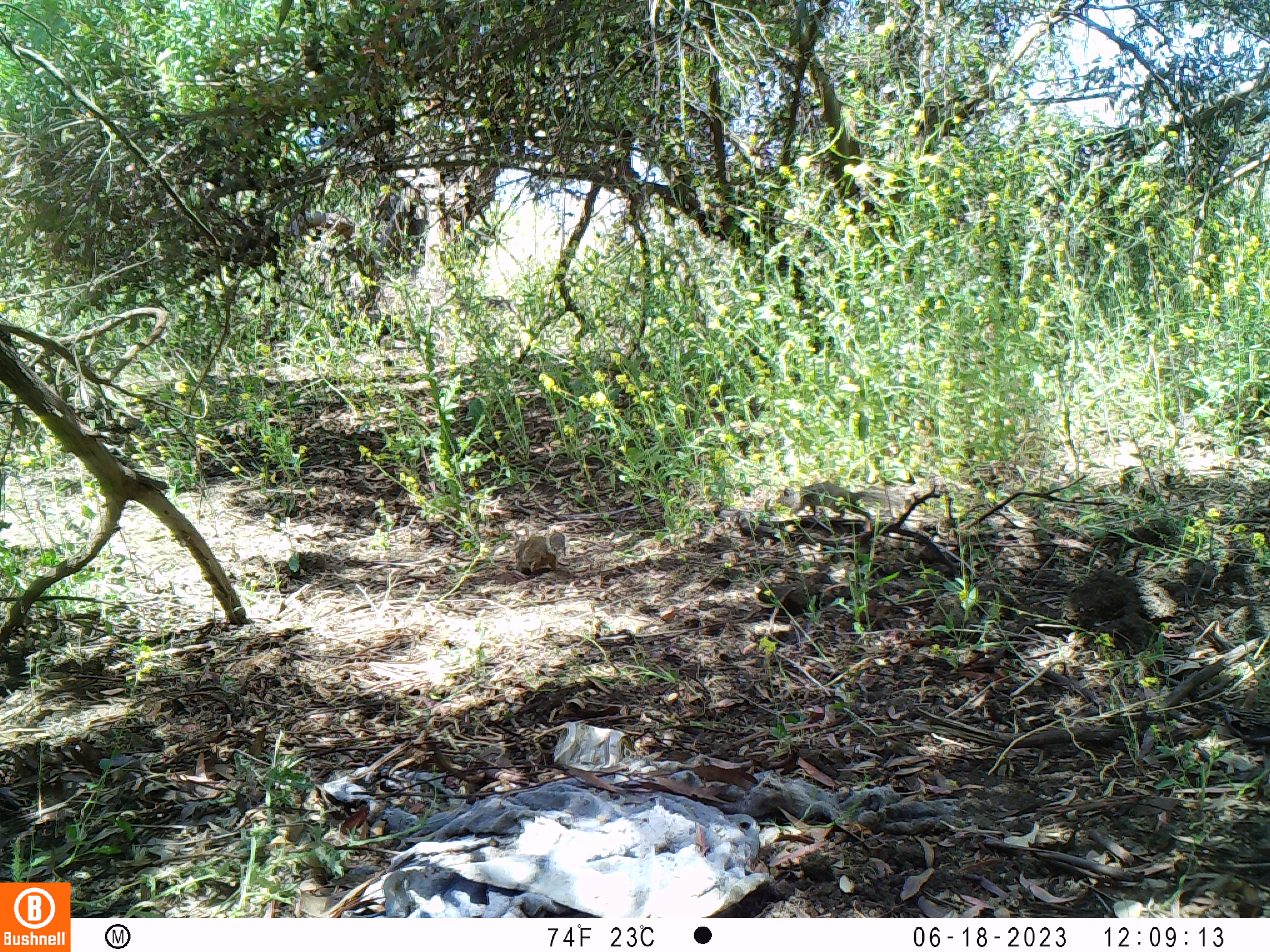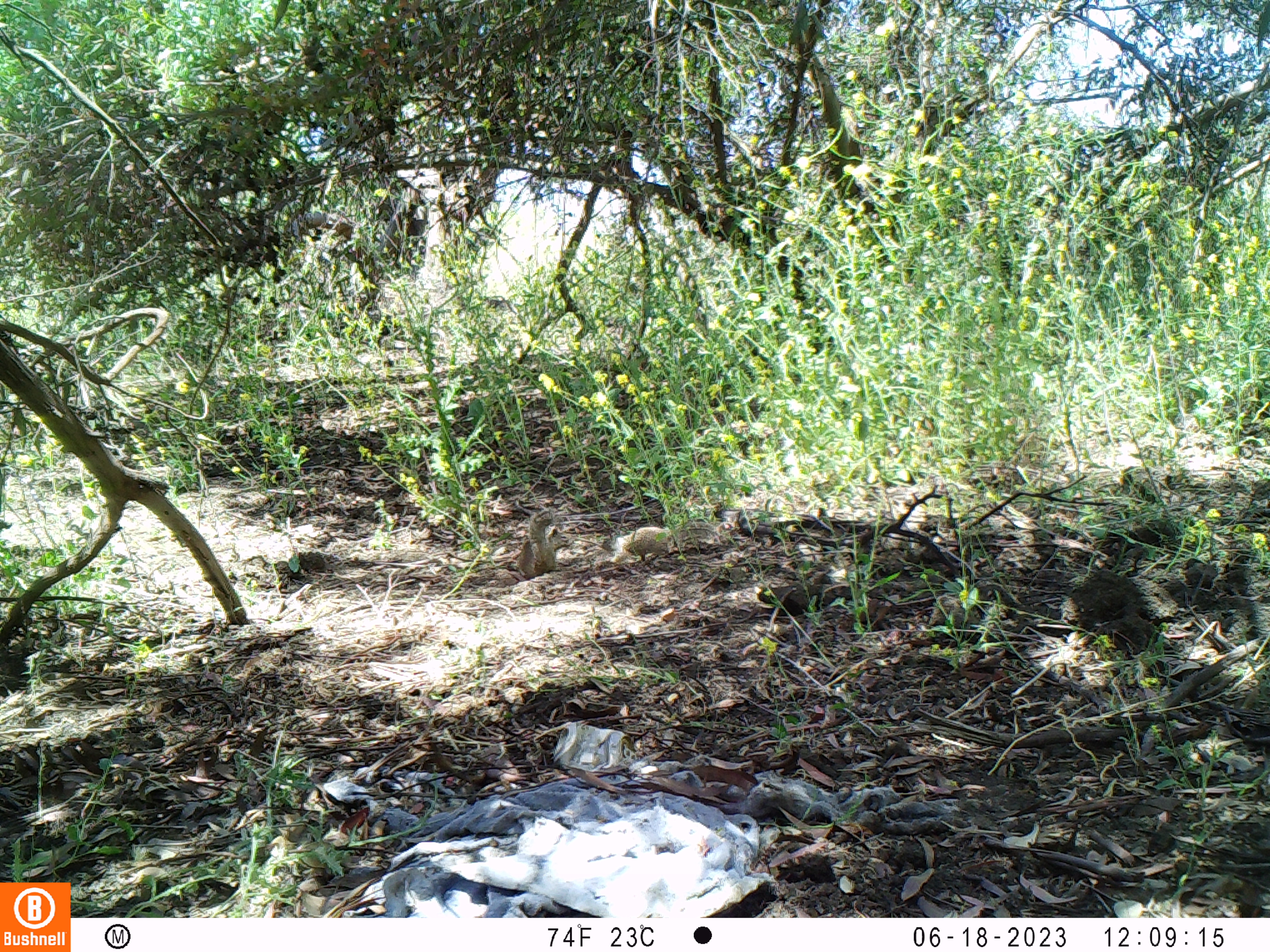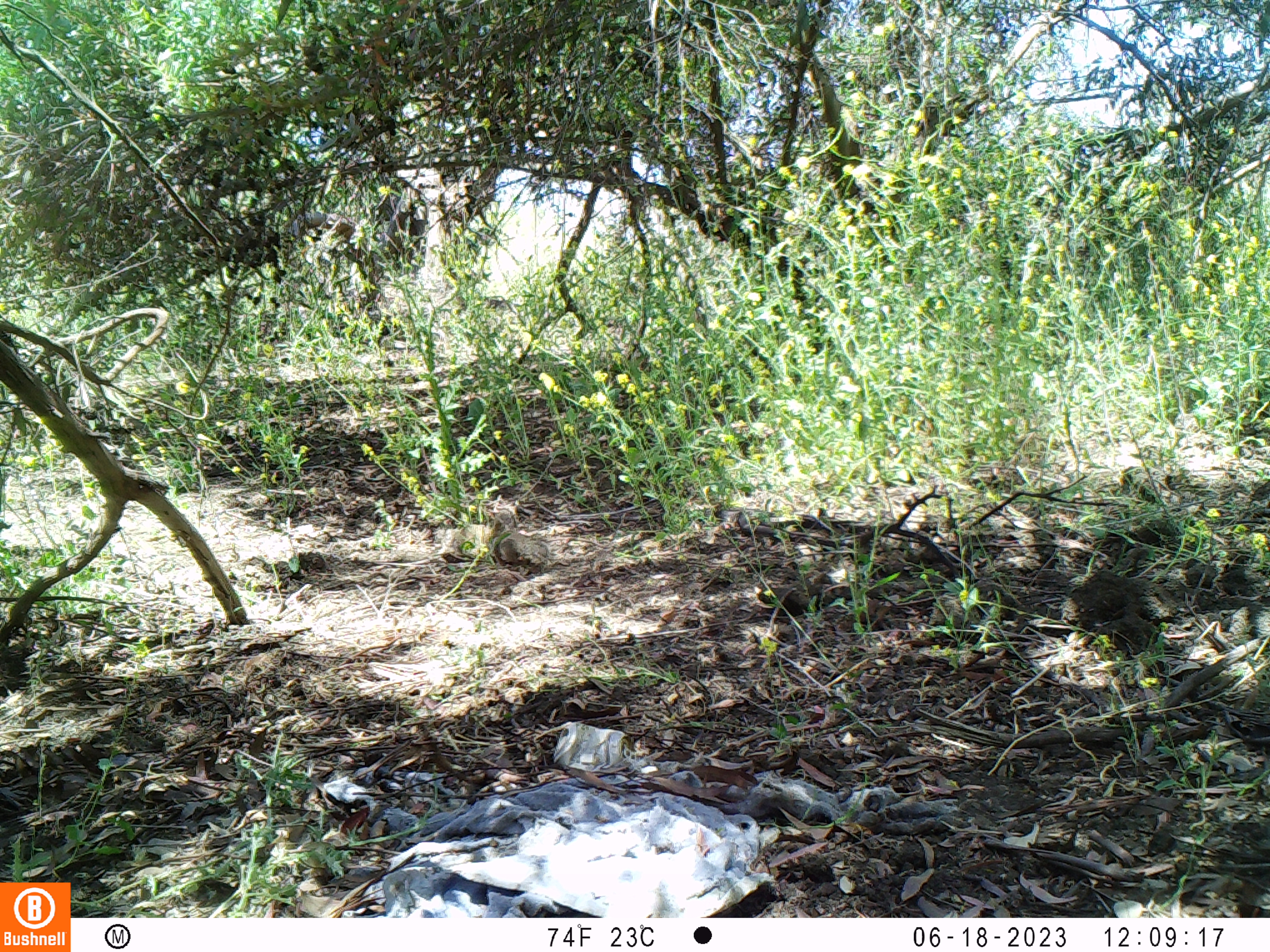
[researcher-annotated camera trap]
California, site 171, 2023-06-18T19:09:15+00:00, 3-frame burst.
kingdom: Animalia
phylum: Chordata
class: Mammalia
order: Rodentia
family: Sciuridae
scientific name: Sciuridae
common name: squirrel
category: unknown squirrel